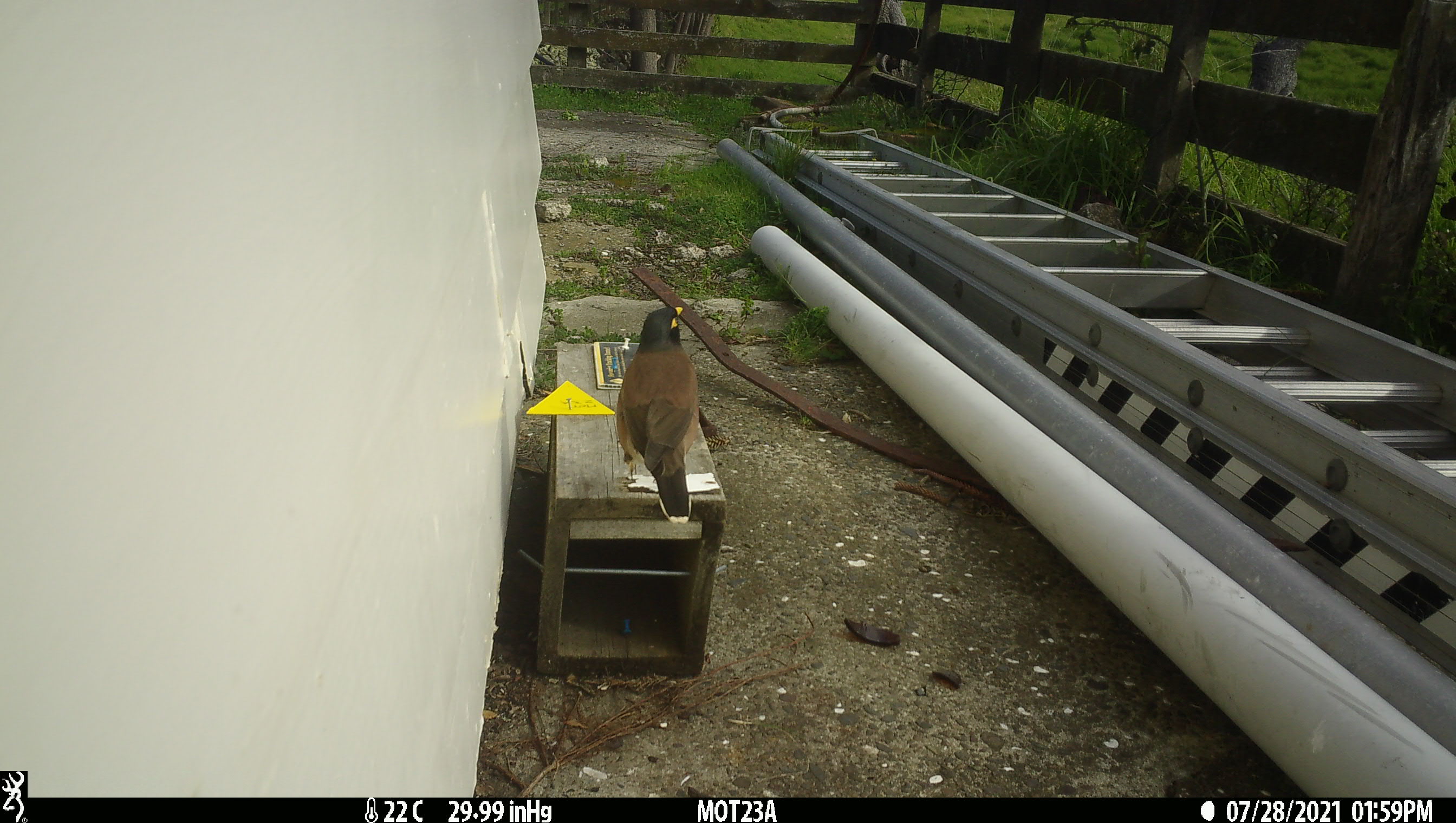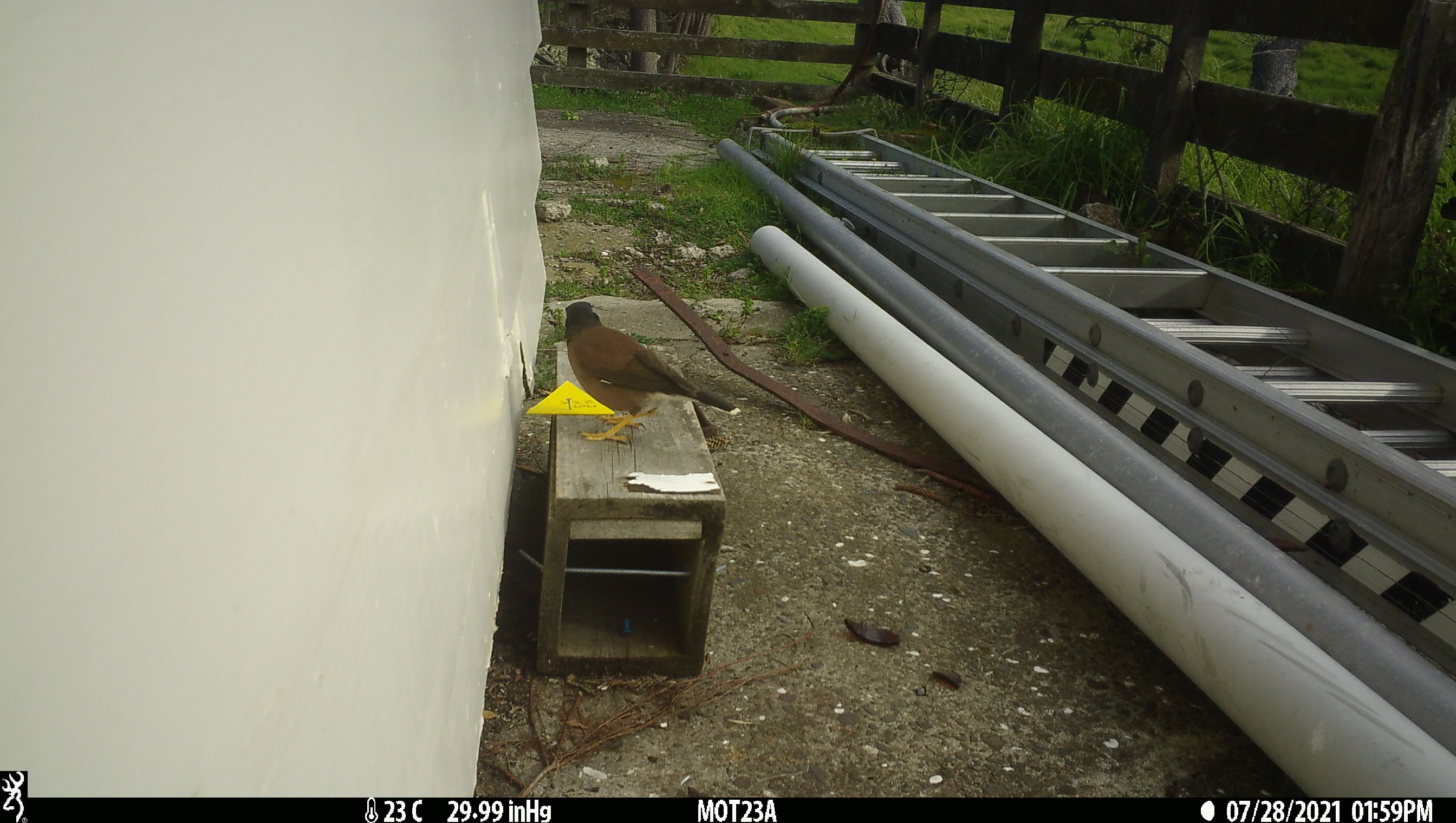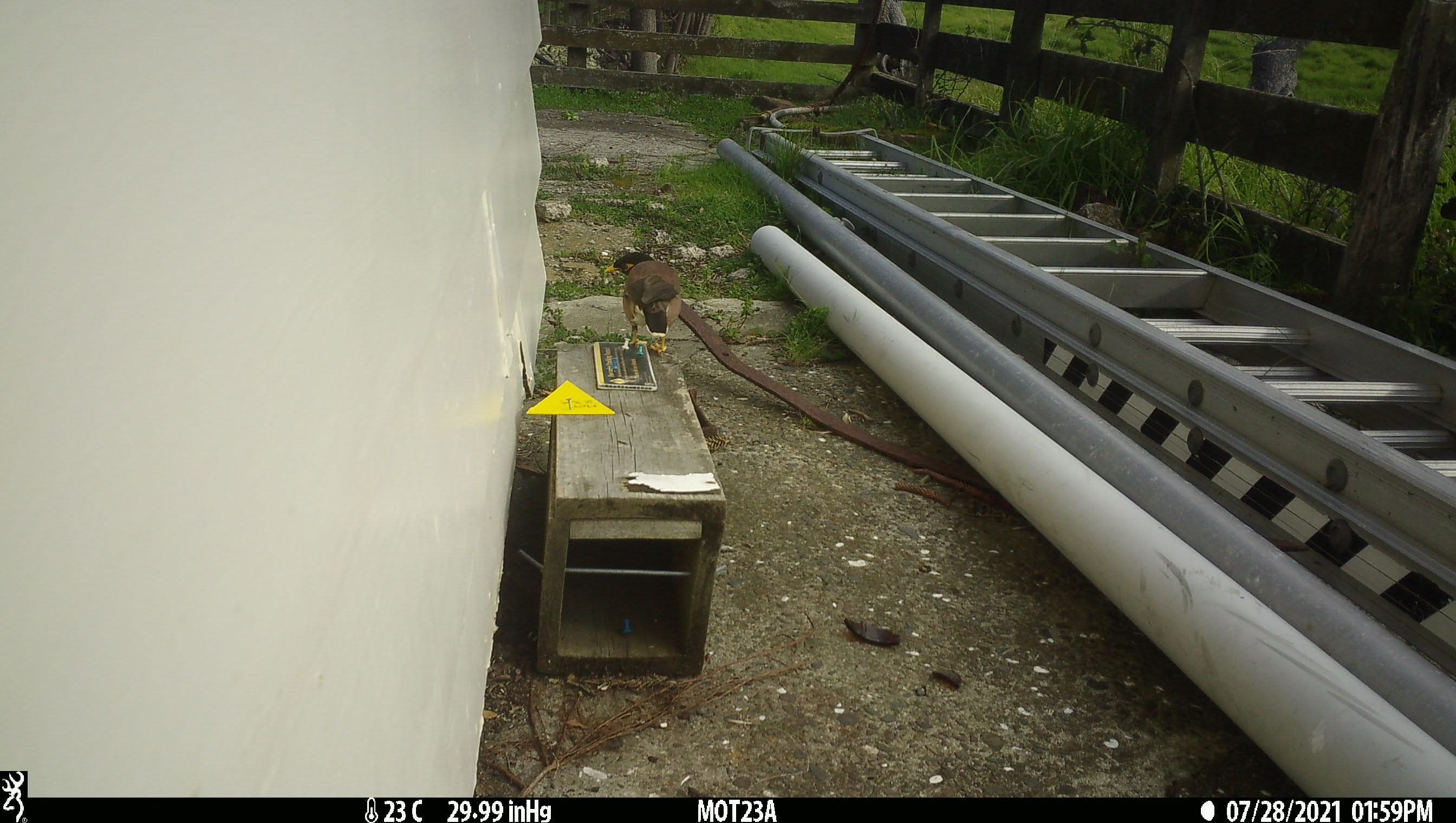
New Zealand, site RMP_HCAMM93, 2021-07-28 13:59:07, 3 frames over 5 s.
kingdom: Animalia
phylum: Chordata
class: Aves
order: Passeriformes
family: Sturnidae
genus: Acridotheres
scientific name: Acridotheres tristis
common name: common myna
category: myna